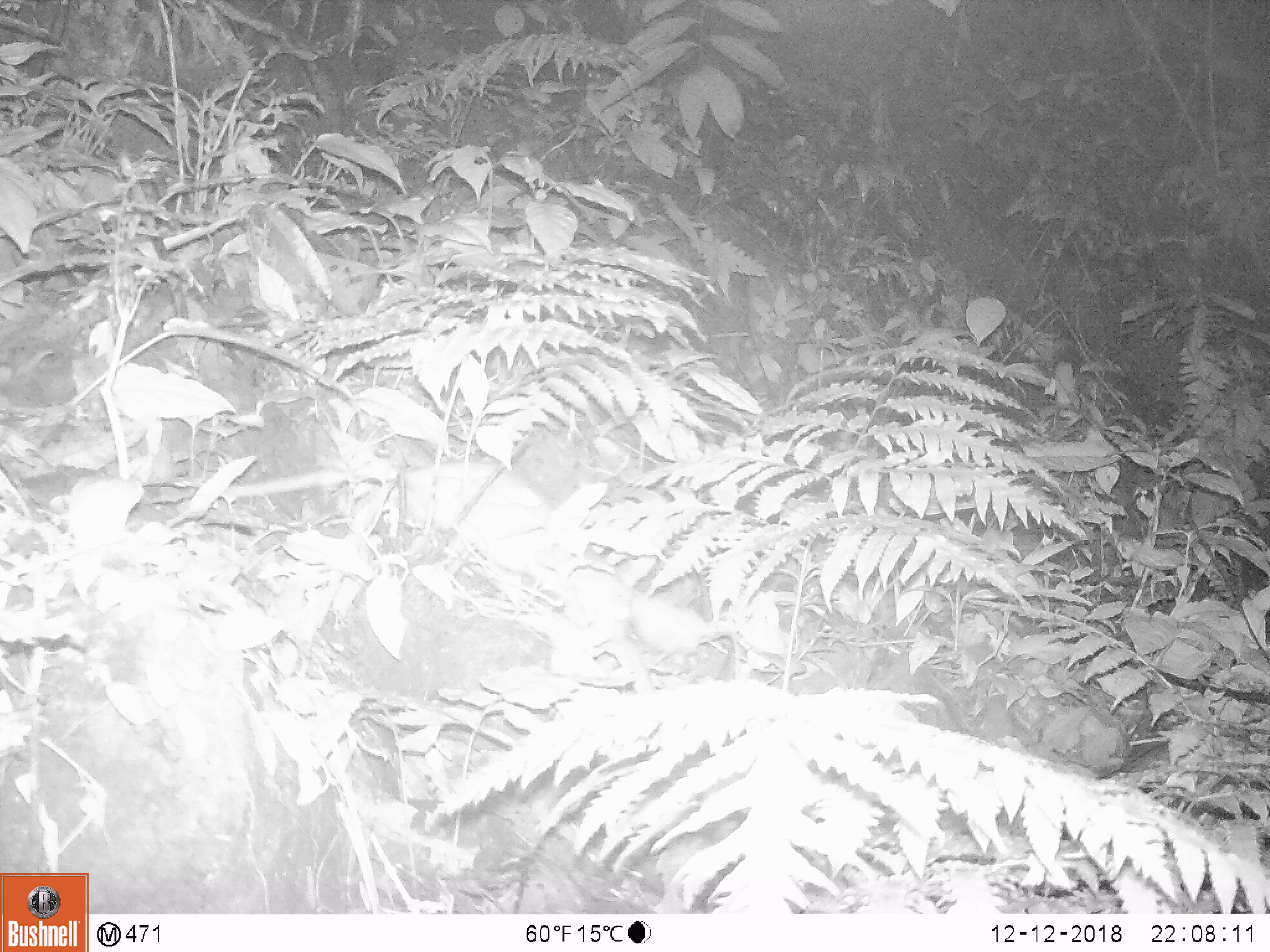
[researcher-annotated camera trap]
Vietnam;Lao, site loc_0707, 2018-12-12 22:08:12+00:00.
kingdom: Animalia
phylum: Chordata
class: Mammalia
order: Rodentia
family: Muridae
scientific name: Muridae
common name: old-world mice and rats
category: unidentified murid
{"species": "unidentified murid (old-world mice and rats) (Muridae)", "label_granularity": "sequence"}